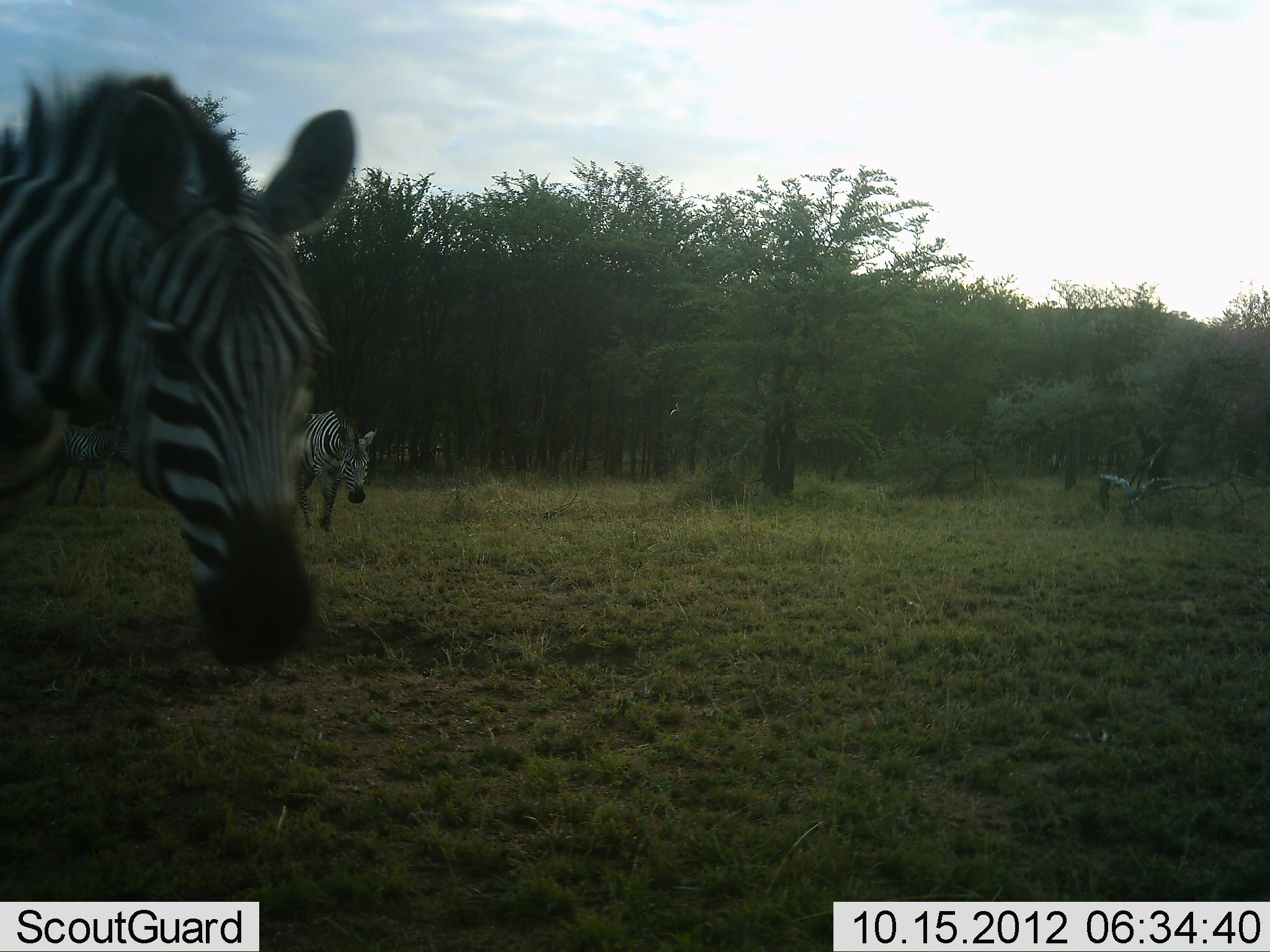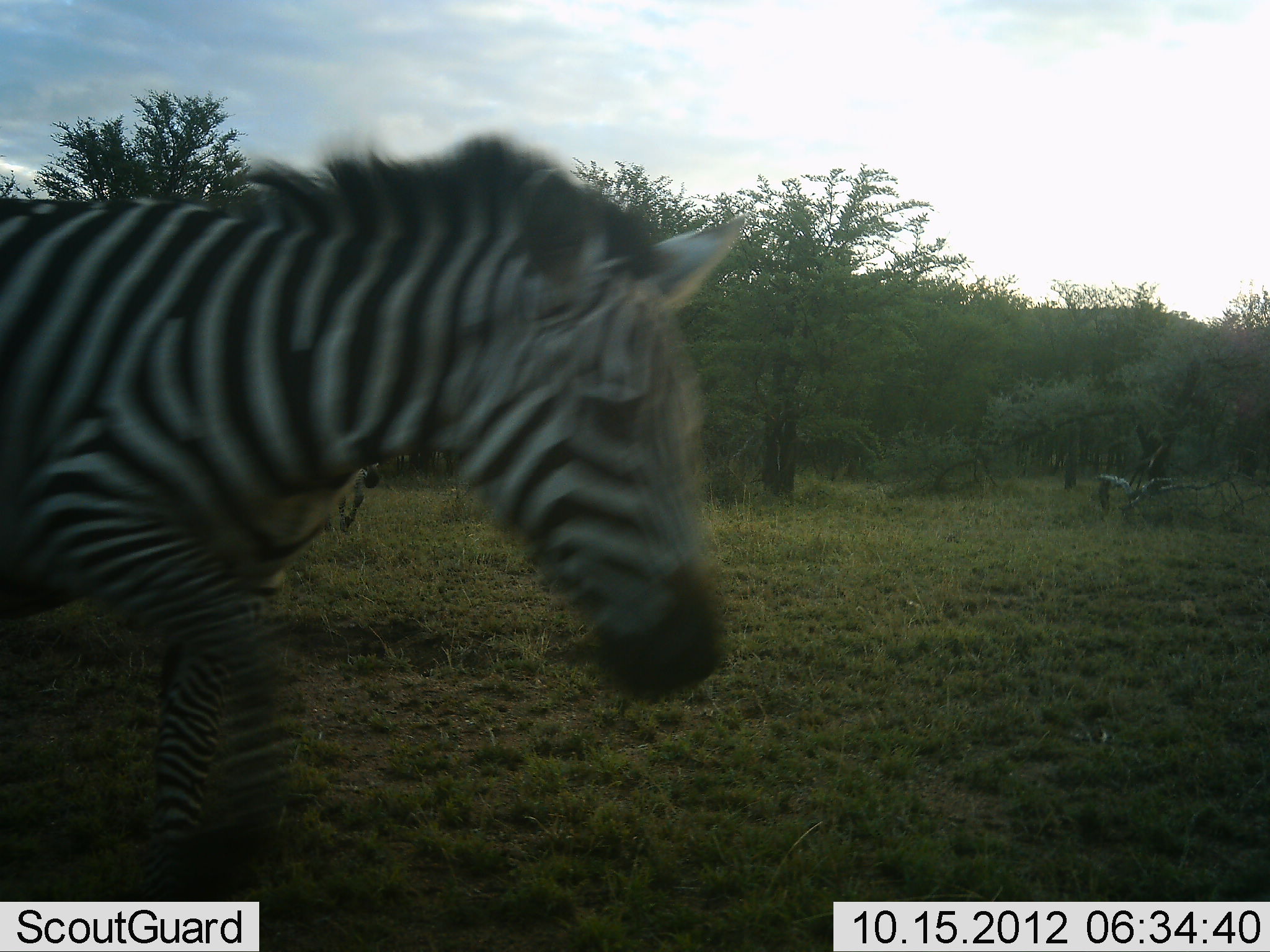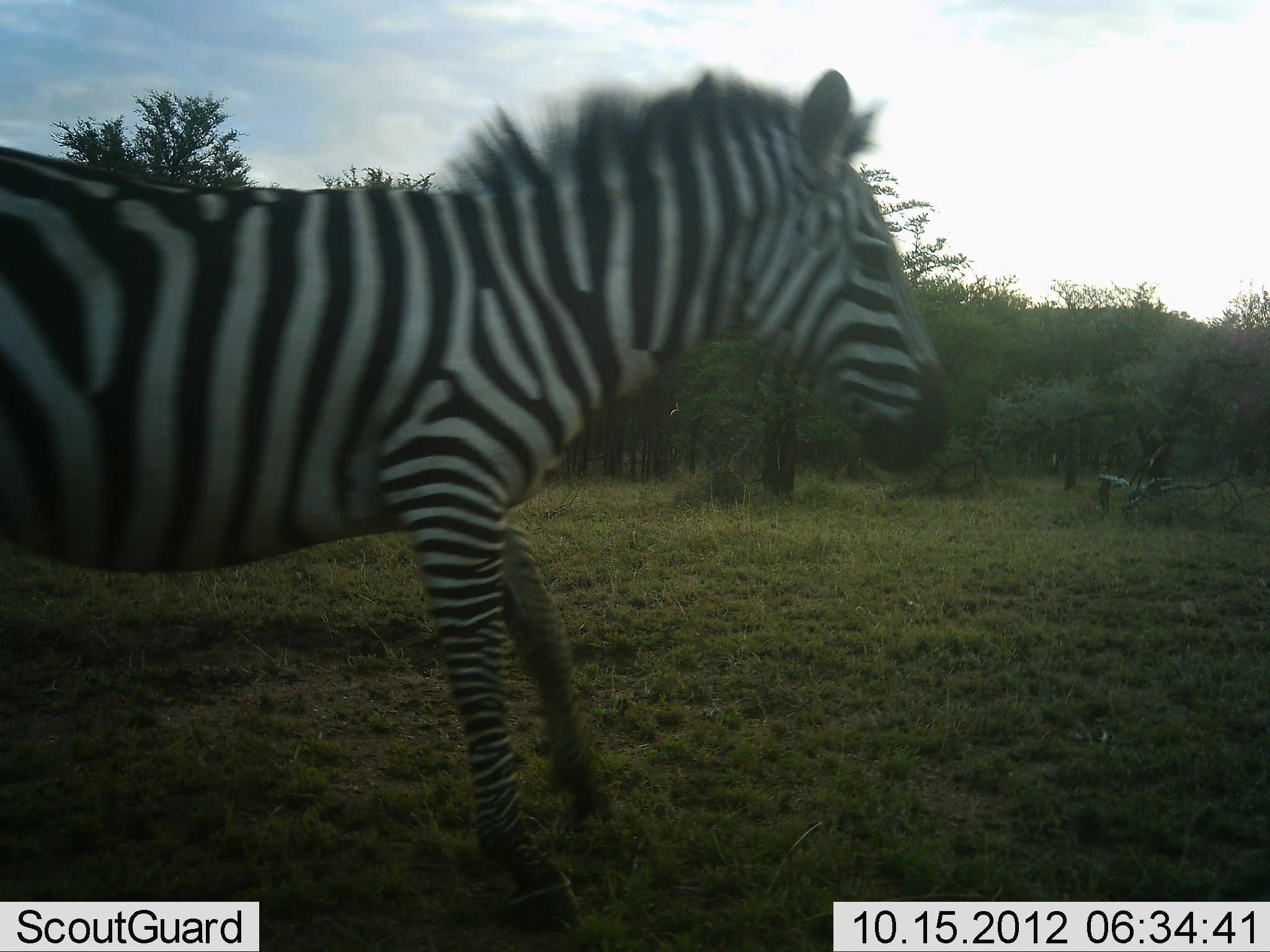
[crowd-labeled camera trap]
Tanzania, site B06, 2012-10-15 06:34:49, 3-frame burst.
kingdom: Animalia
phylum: Chordata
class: Mammalia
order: Perissodactyla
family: Equidae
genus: Equus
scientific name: Equus quagga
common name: plains zebra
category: zebra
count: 2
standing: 30%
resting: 0%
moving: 100%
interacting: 10%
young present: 0%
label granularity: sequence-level